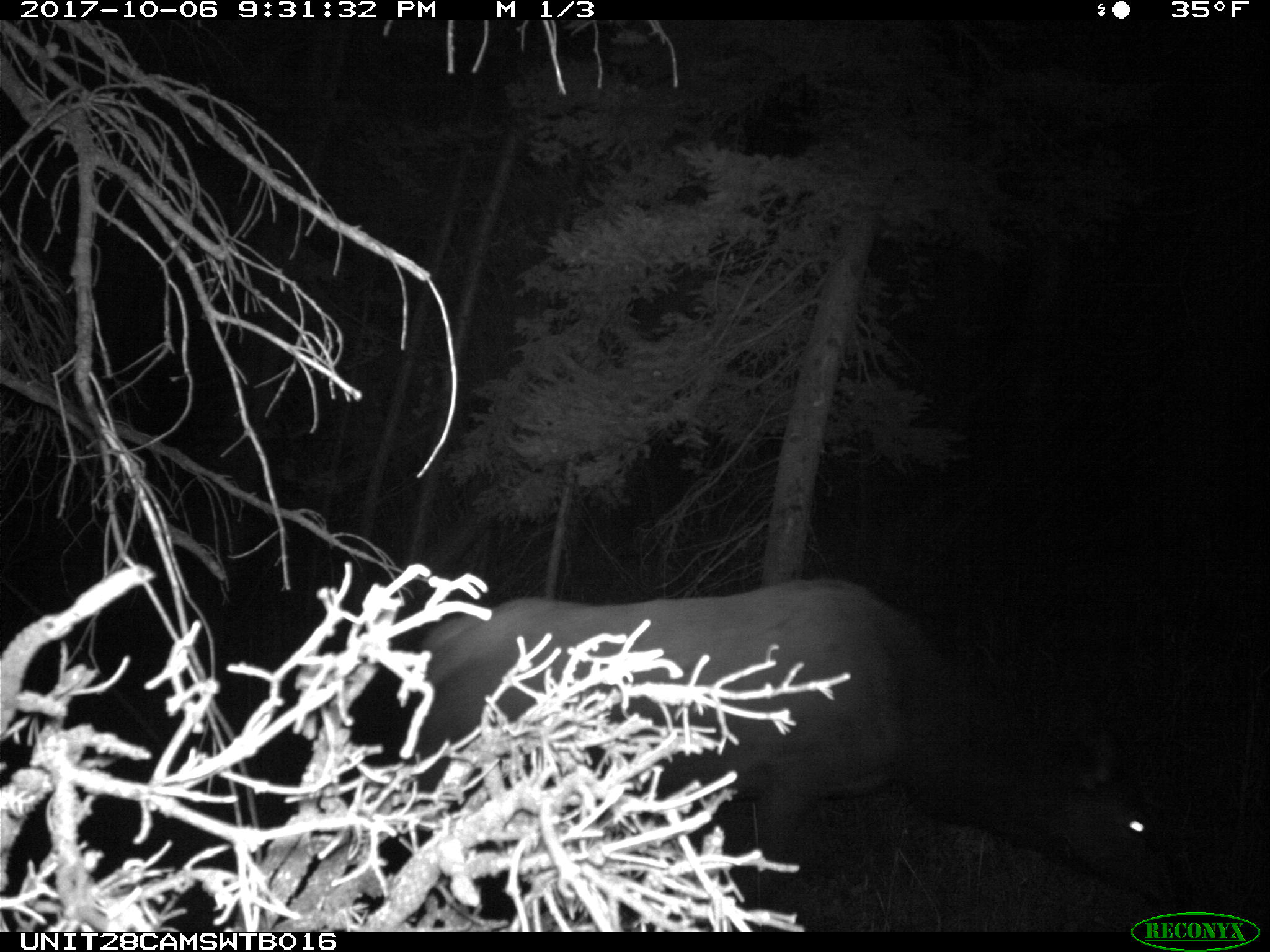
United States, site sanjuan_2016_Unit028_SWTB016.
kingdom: Animalia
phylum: Chordata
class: Mammalia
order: Artiodactyla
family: Cervidae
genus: Cervus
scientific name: Cervus elaphus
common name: red deer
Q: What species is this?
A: Cervus elaphus (red deer).